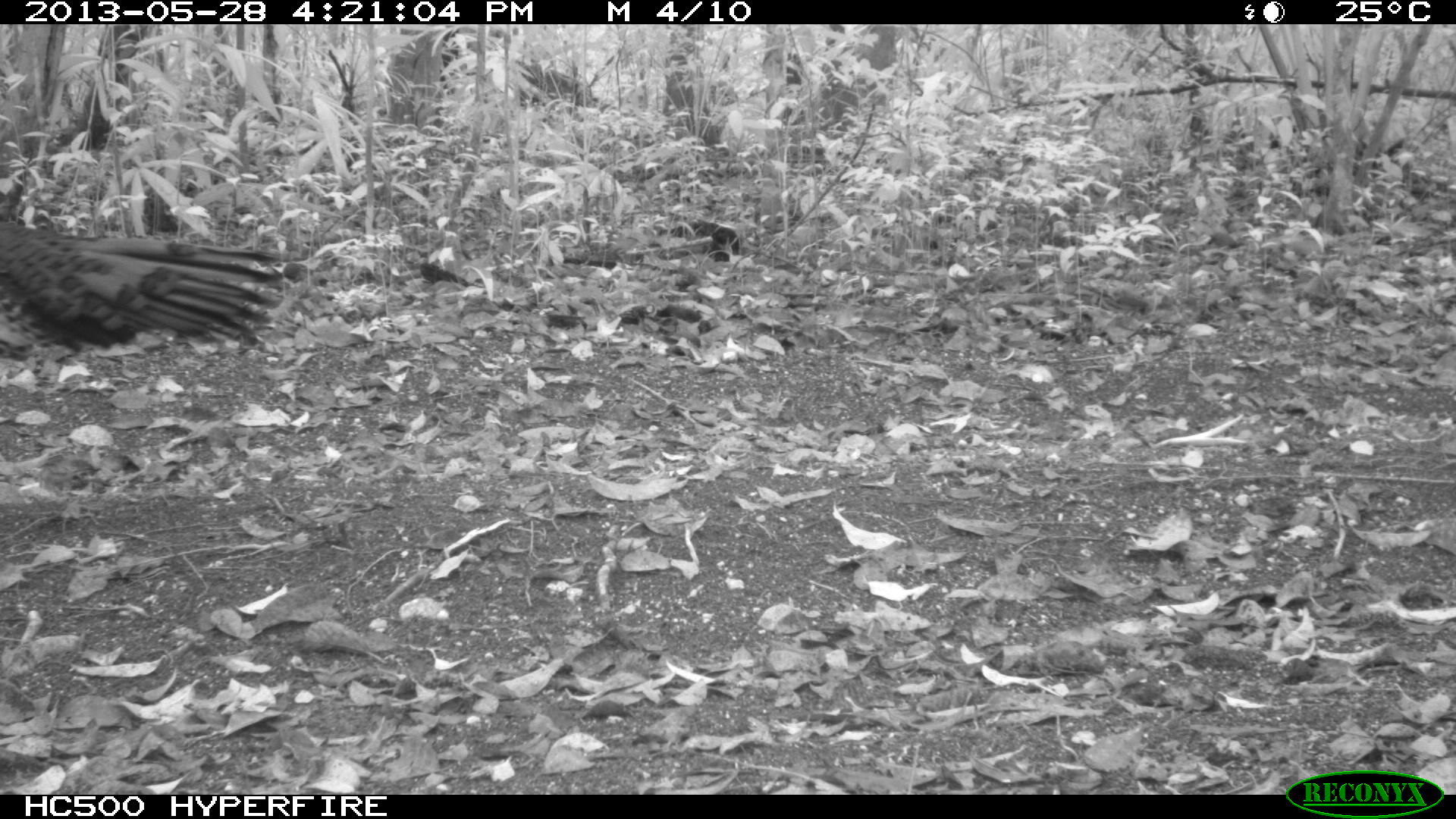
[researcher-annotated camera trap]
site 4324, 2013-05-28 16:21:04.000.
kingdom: Animalia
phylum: Chordata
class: Aves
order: Galliformes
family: Phasianidae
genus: Meleagris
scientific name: Meleagris ocellata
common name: ocellated turkey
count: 1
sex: male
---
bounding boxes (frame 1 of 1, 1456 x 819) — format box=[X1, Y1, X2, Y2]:
meleagris ocellata: box=[0, 219, 283, 362]